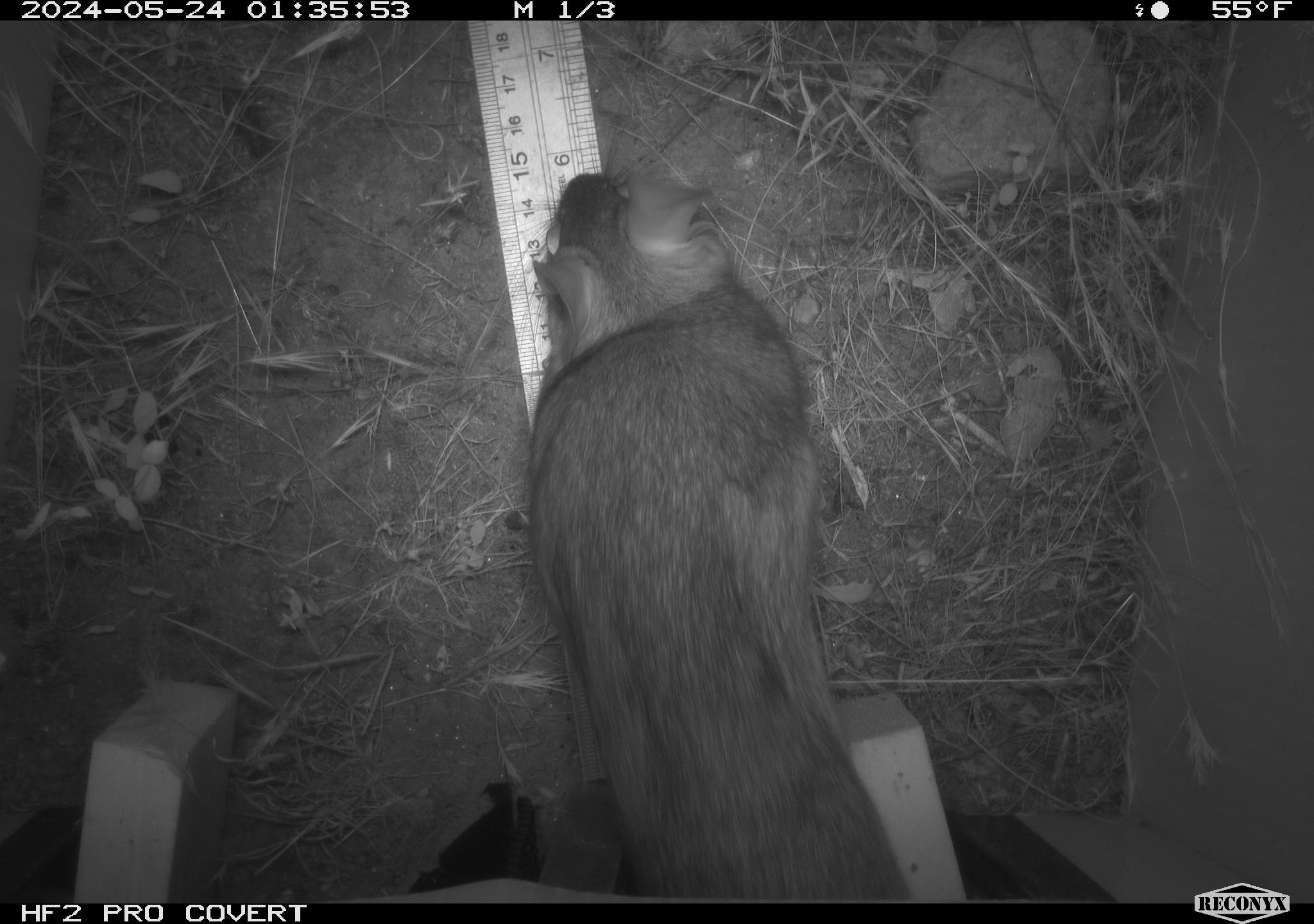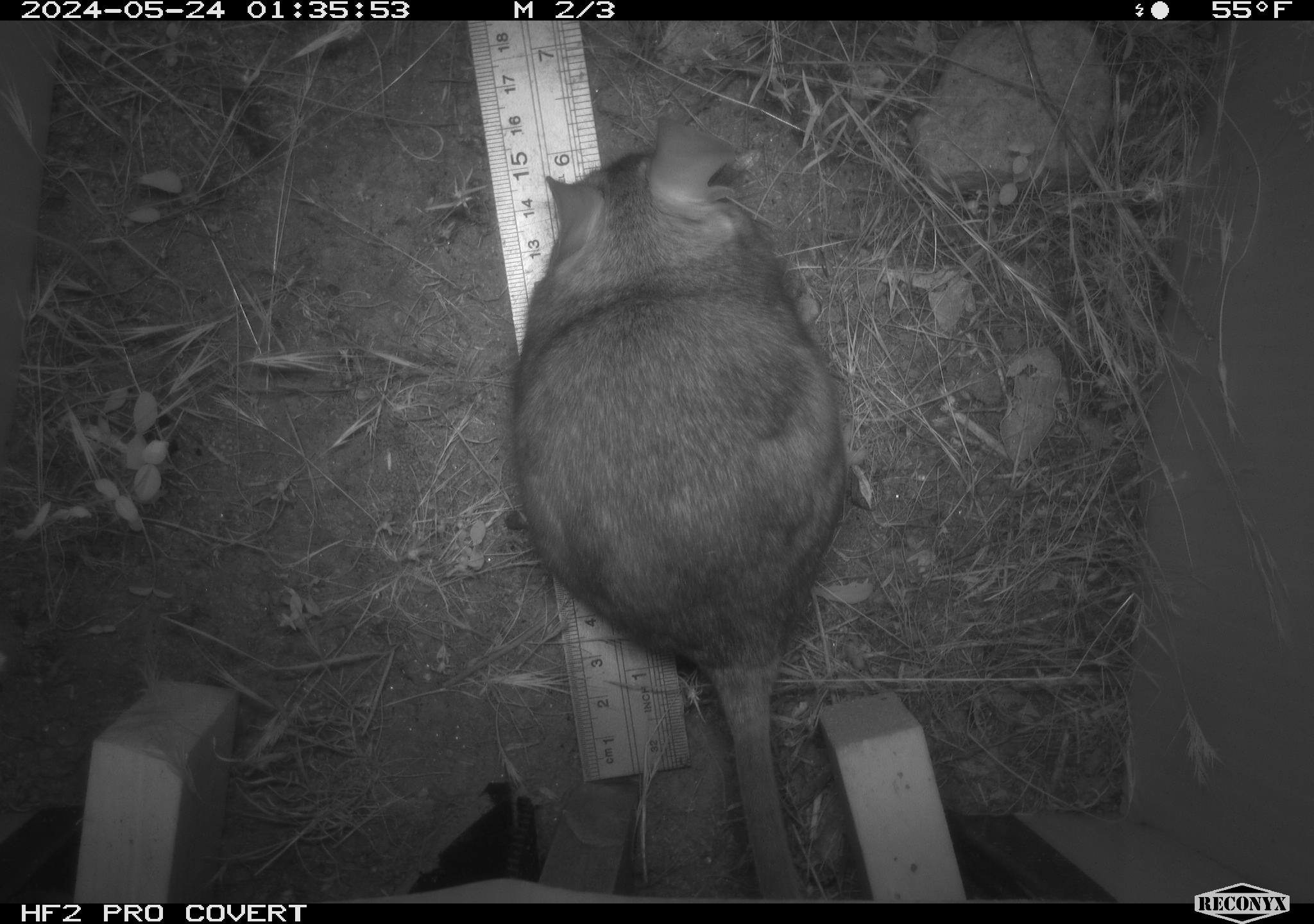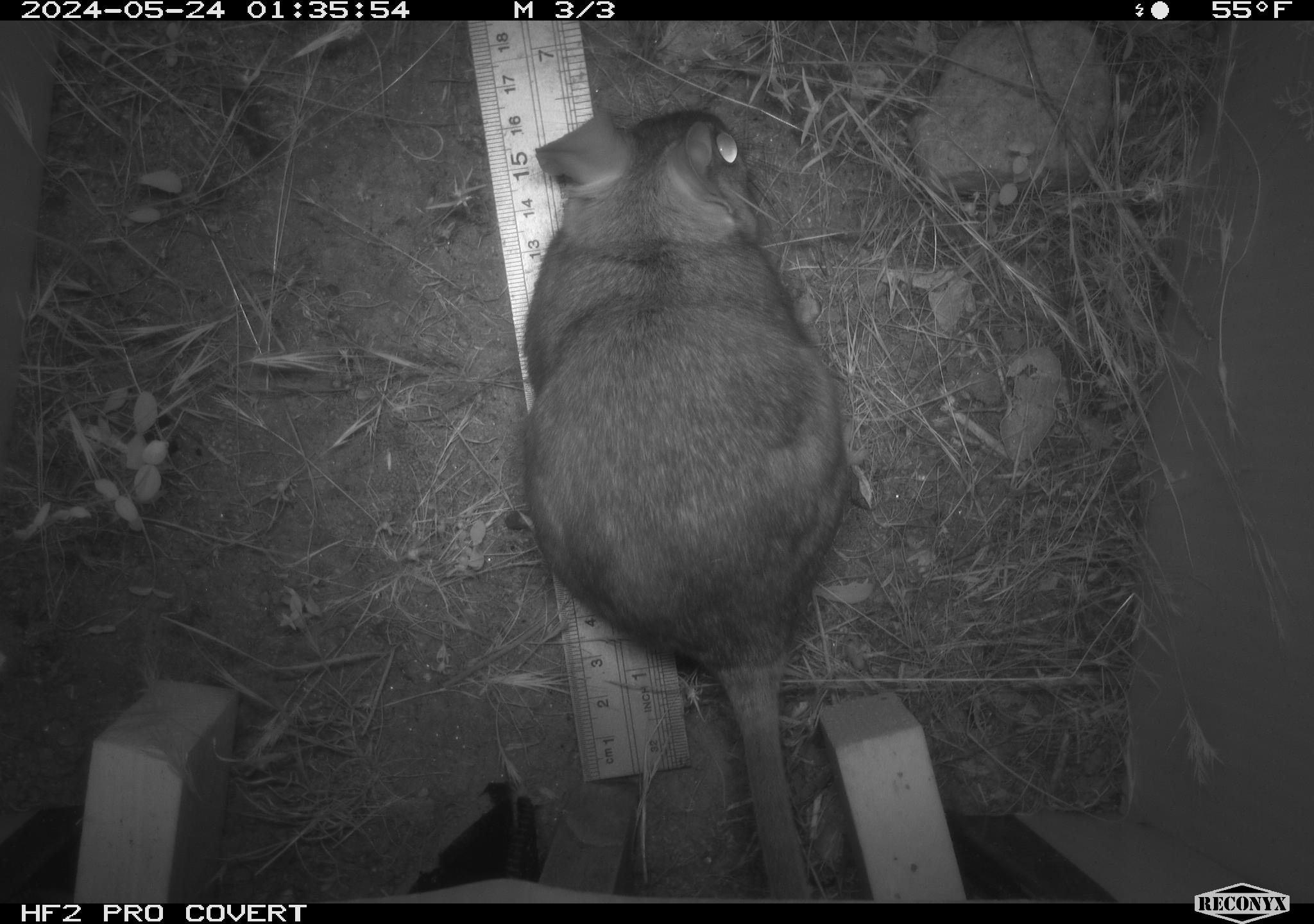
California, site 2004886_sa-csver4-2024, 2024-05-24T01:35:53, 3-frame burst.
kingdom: Animalia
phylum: Chordata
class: Mammalia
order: Rodentia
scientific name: Rodentia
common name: woodrat or rat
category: woodrat or rat species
Woodrat or rat species (woodrat or rat) (Rodentia).